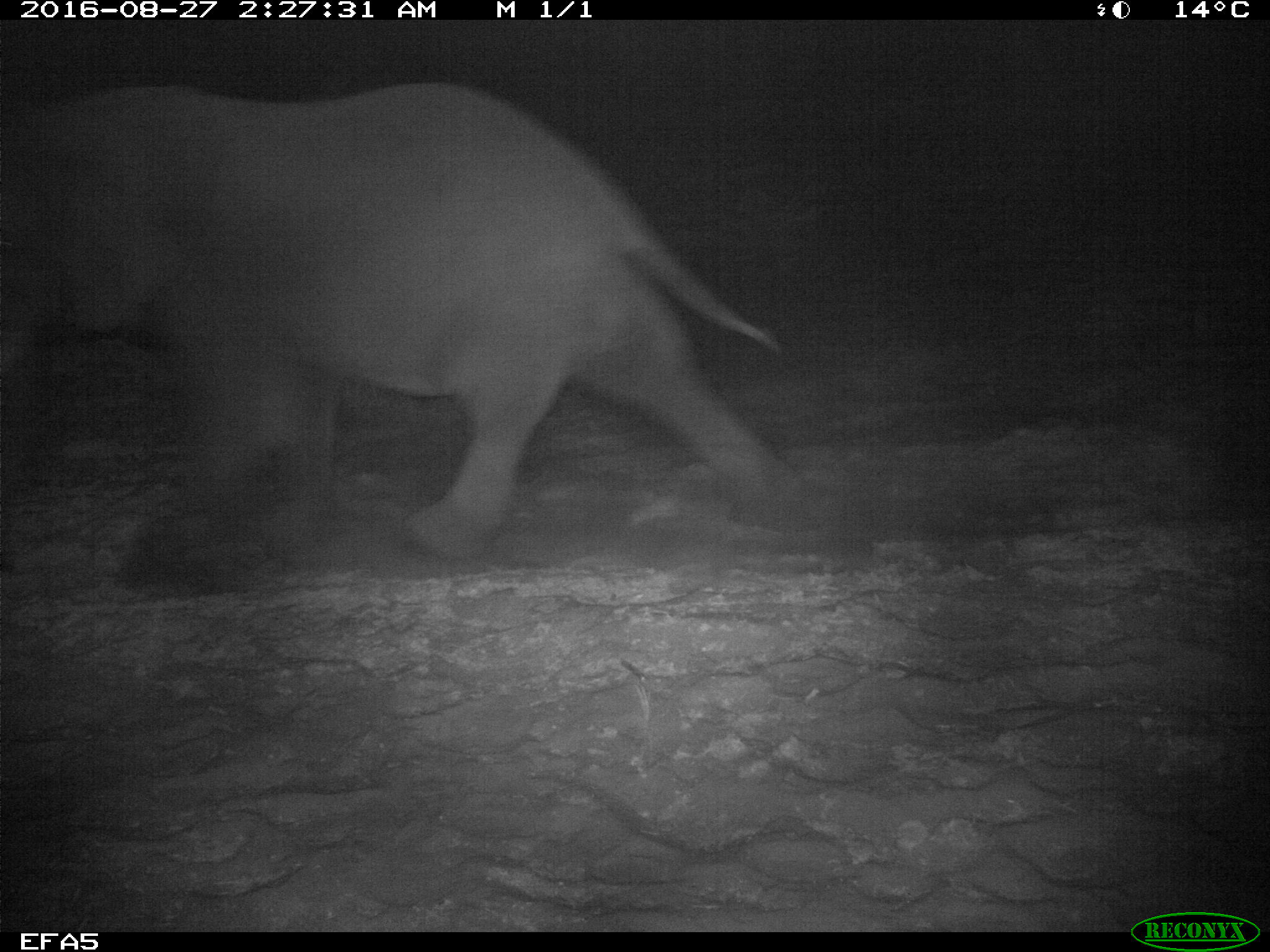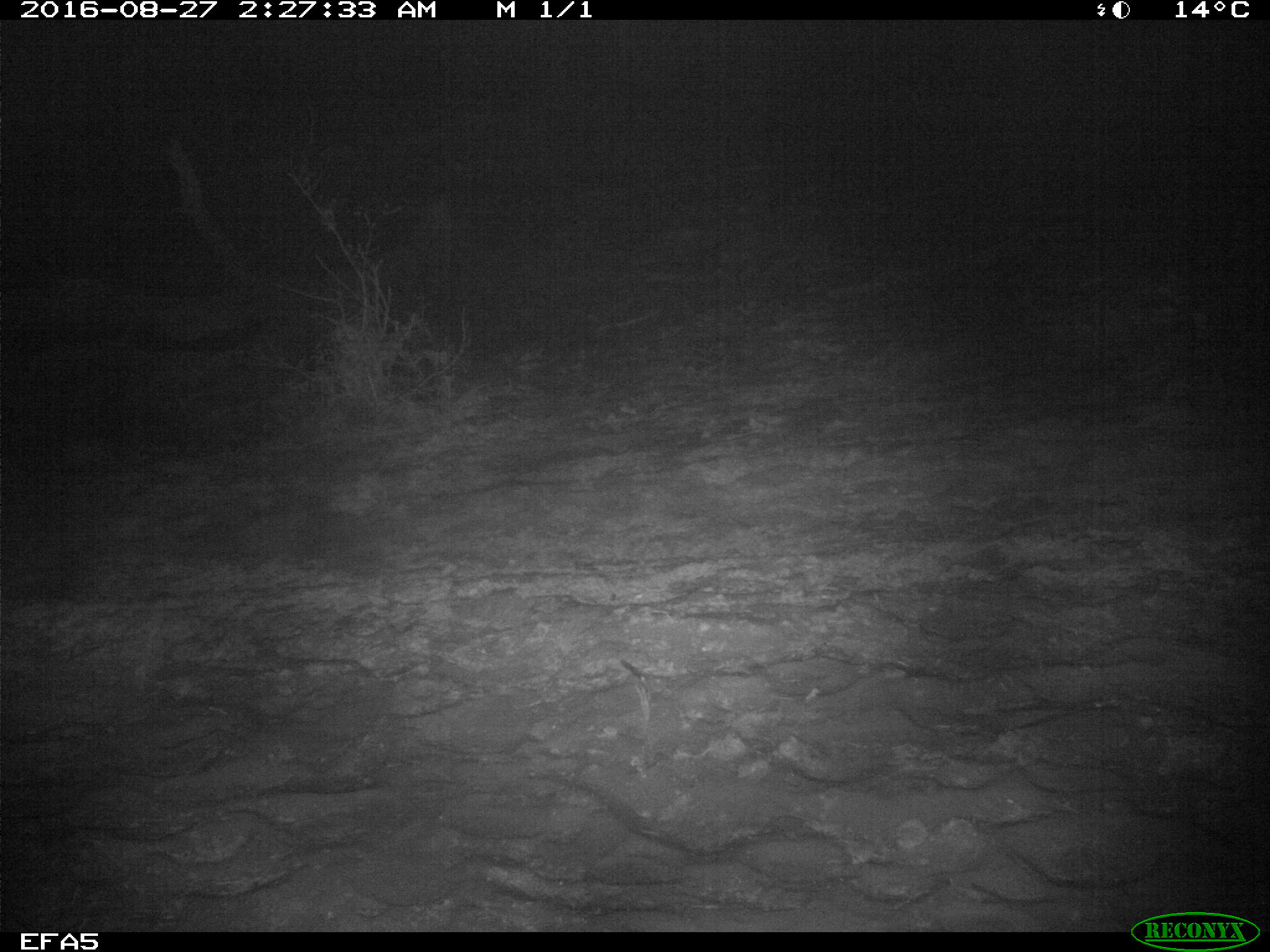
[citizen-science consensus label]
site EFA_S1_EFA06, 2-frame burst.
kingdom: Animalia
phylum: Chordata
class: Mammalia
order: Proboscidea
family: Elephantidae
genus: Loxodonta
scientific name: Loxodonta africana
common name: african bush elephant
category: elephant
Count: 1.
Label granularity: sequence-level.